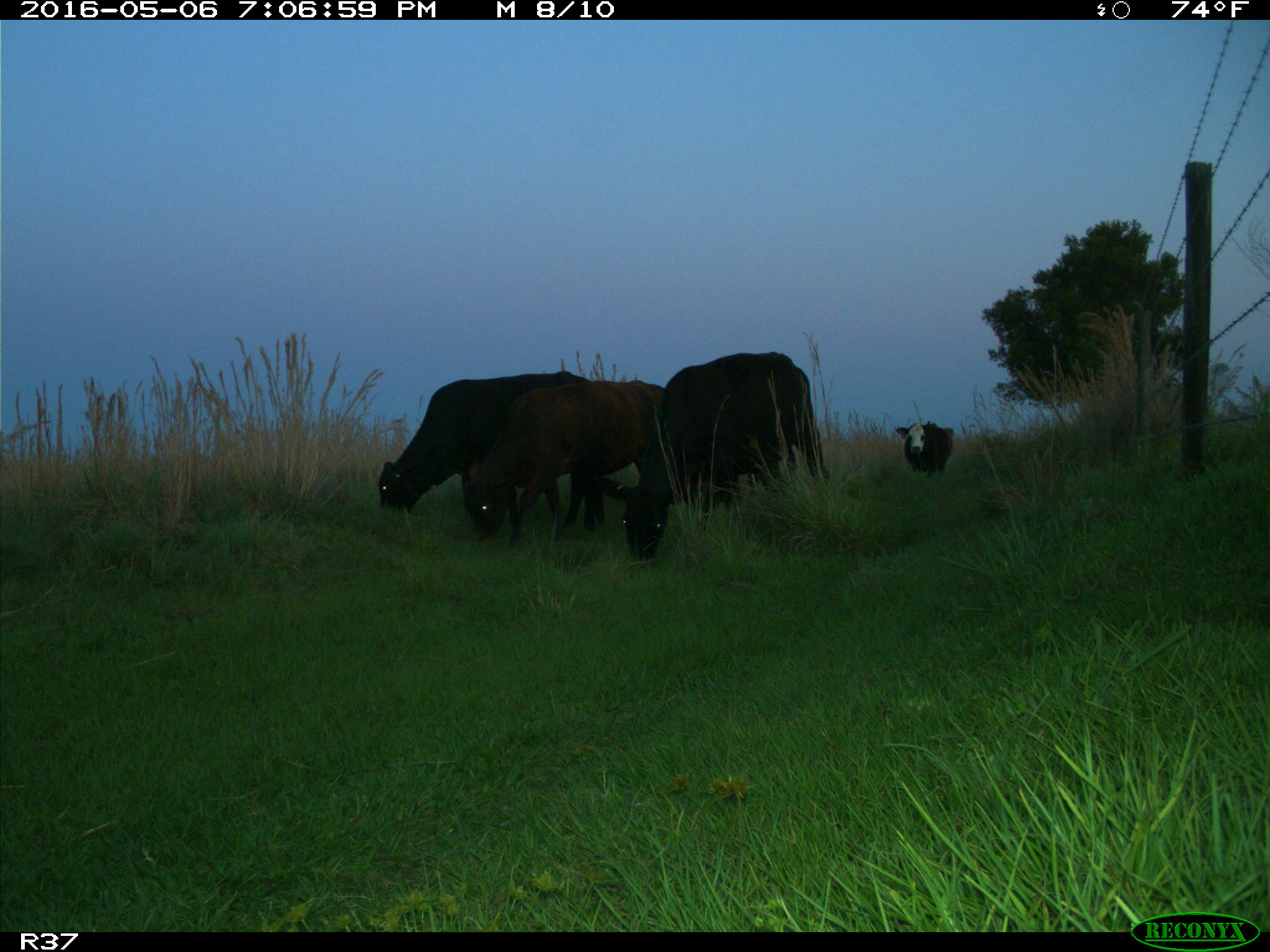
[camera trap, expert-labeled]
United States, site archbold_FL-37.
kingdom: Animalia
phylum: Chordata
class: Mammalia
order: Artiodactyla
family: Bovidae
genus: Bos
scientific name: Bos taurus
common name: domestic cow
Bos taurus (domestic cow).